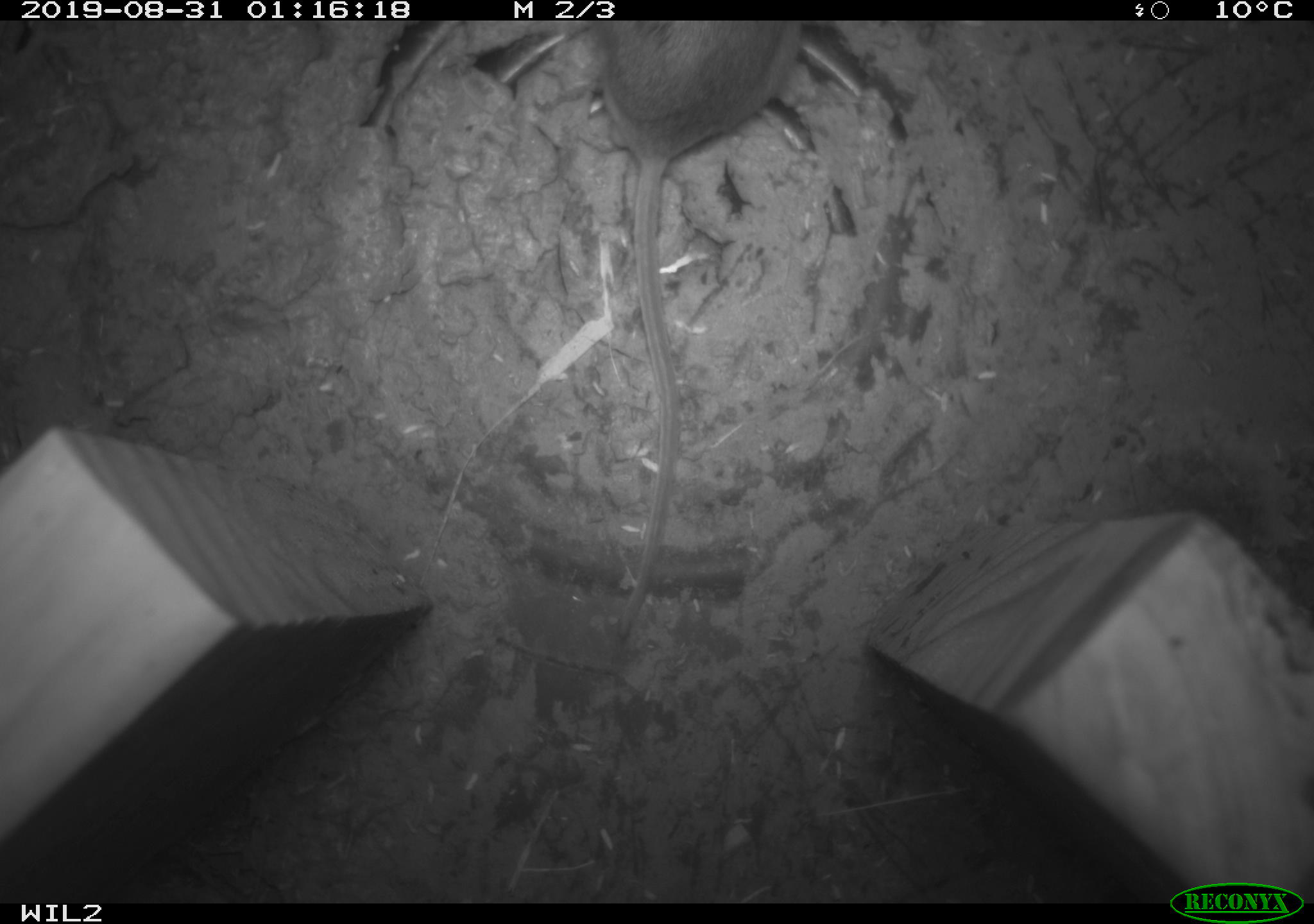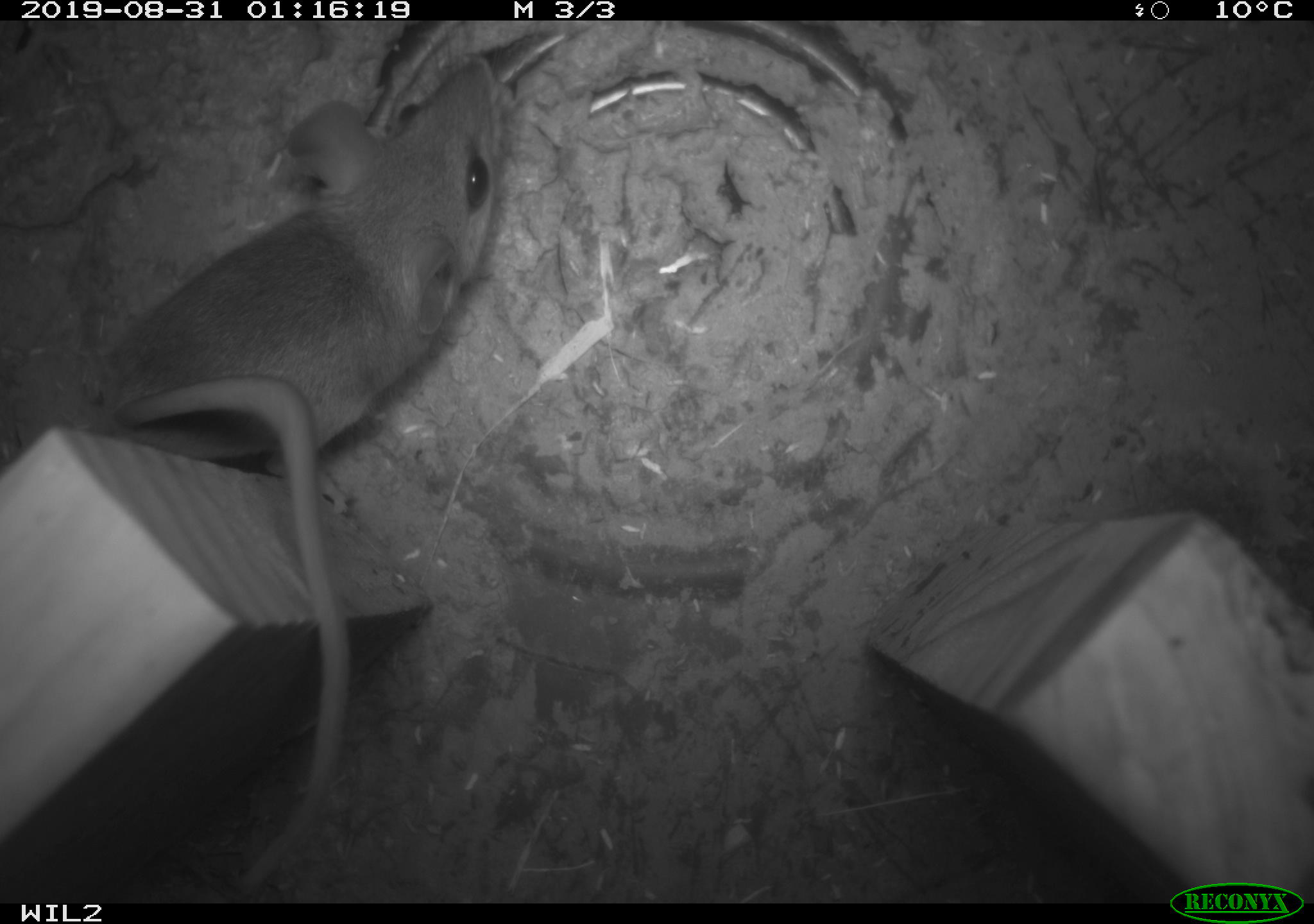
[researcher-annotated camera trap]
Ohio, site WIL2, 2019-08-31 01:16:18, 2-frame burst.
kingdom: Animalia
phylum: Chordata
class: Mammalia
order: Rodentia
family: Cricetidae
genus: Peromyscus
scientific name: Peromyscus leucopus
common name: white-footed mouse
White-footed mouse (Peromyscus leucopus).